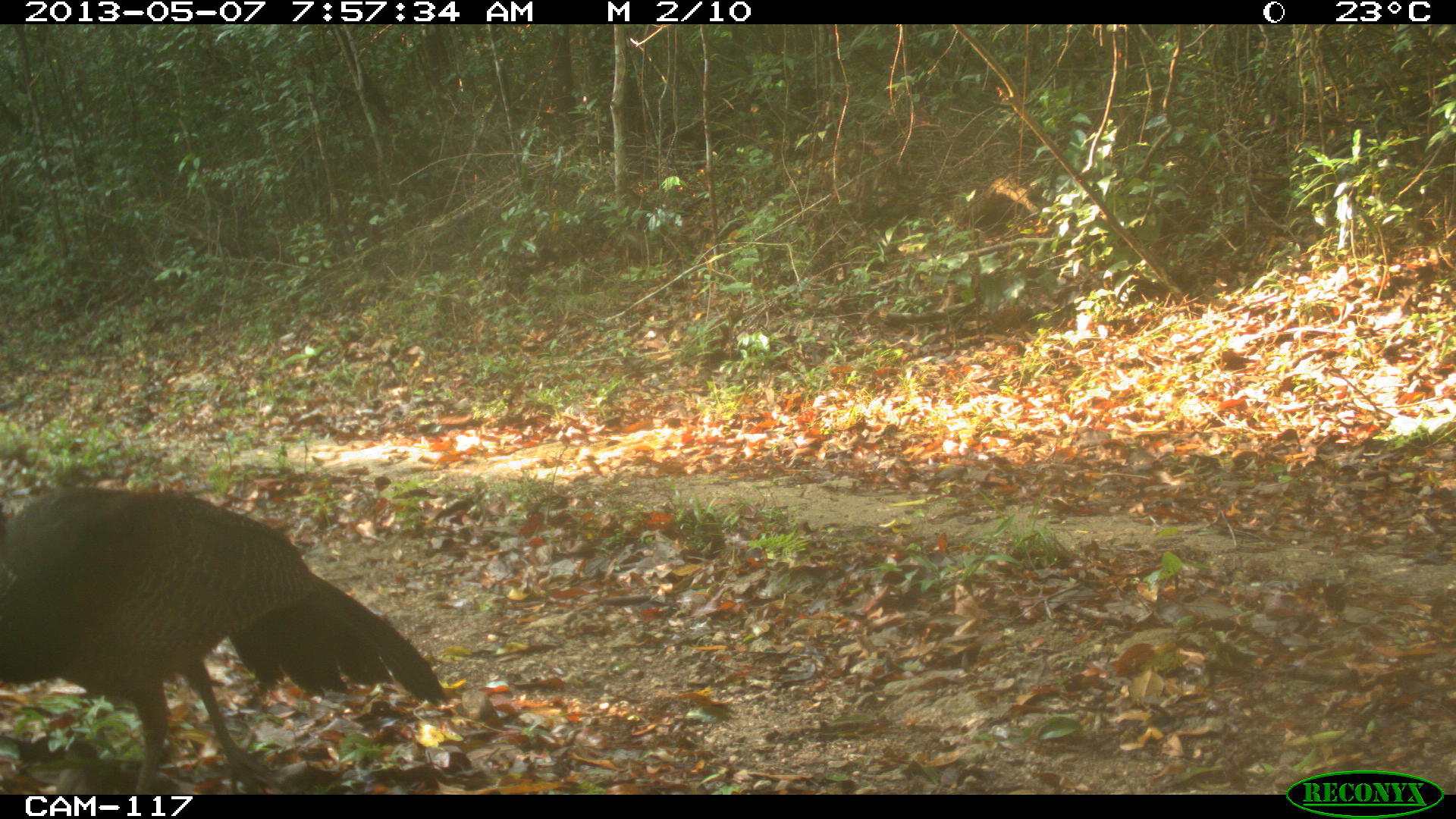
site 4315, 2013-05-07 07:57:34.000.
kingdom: Animalia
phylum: Chordata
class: Aves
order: Galliformes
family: Cracidae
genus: Crax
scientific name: Crax rubra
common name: great curassow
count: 1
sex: female